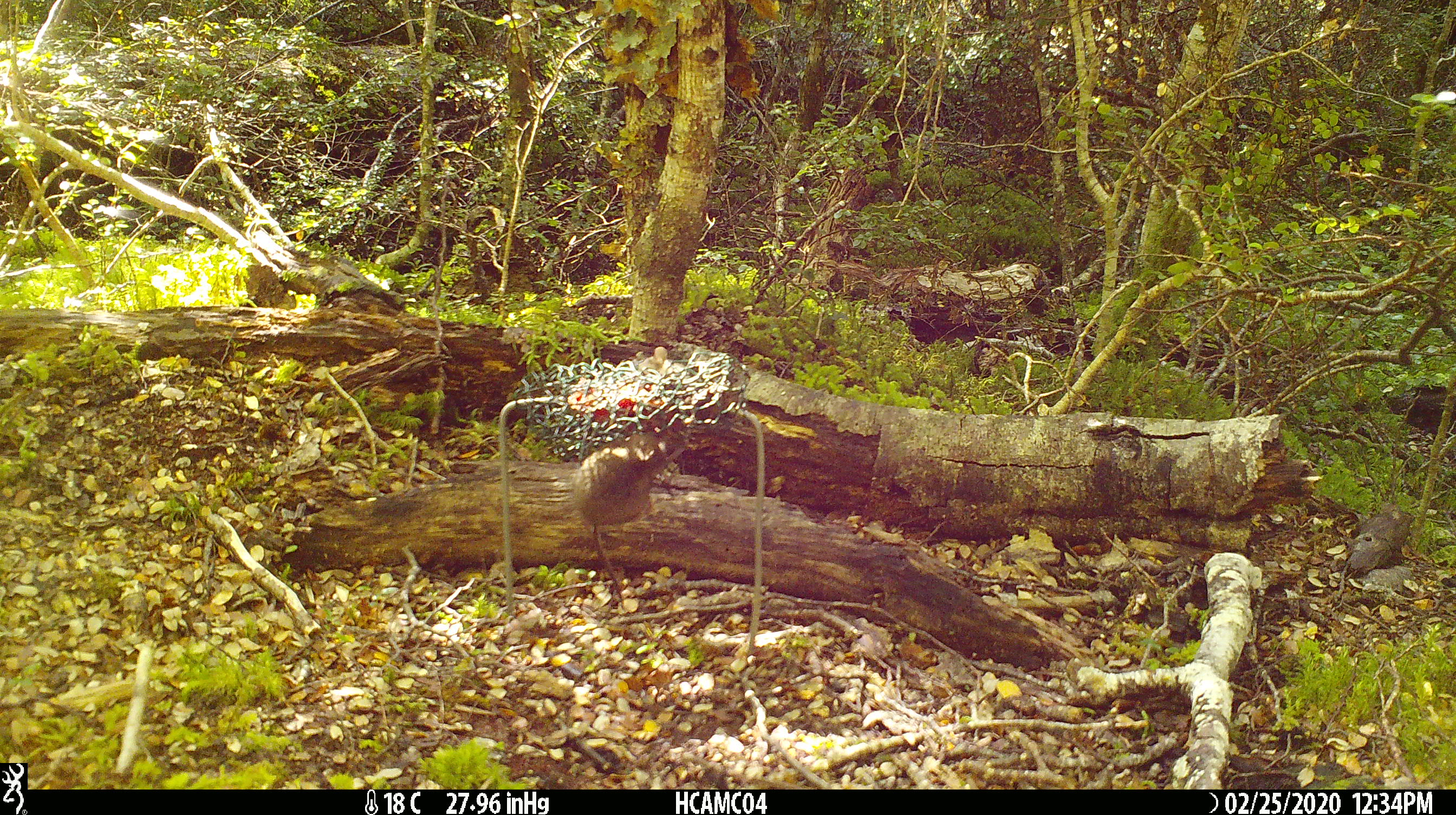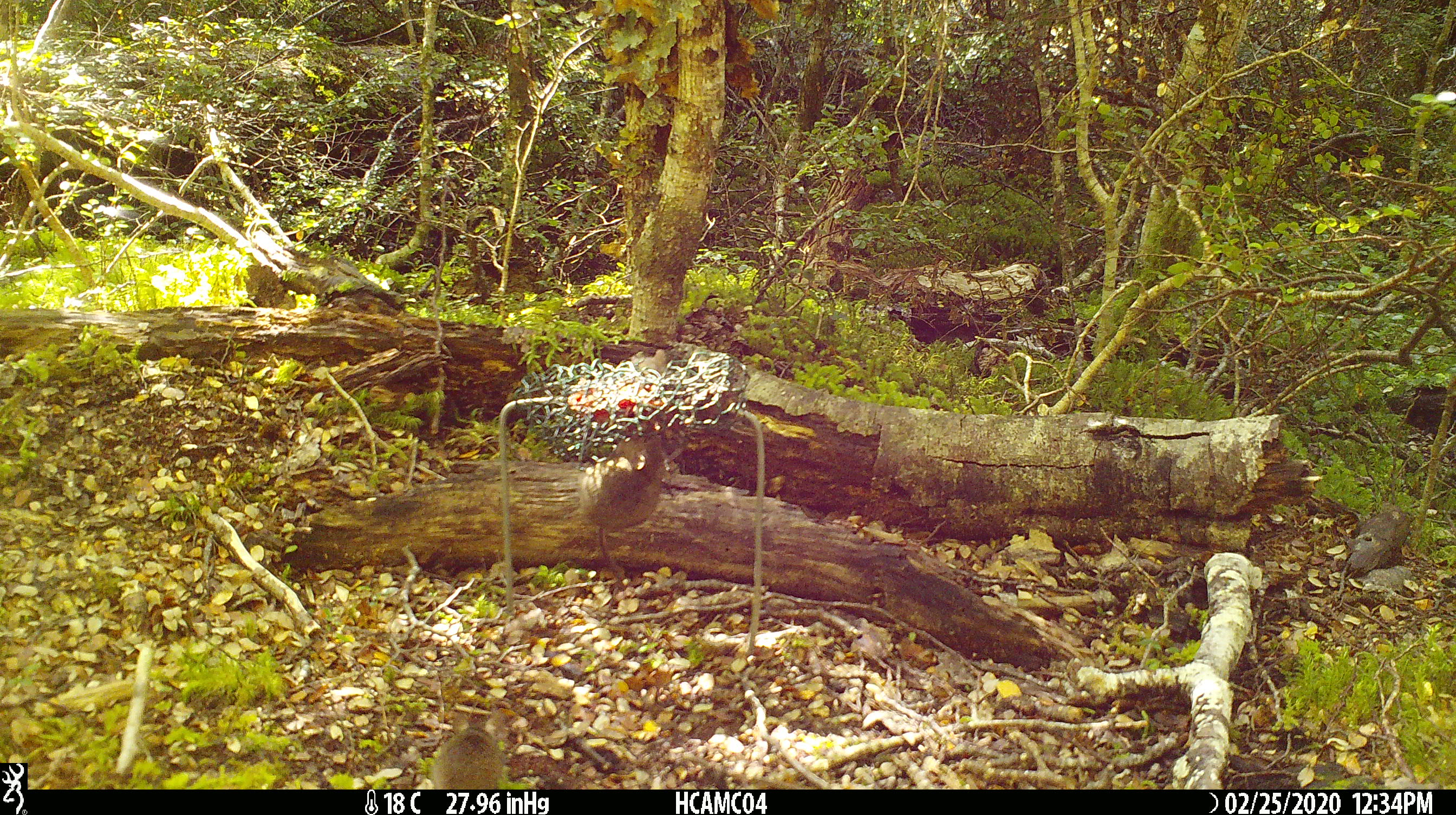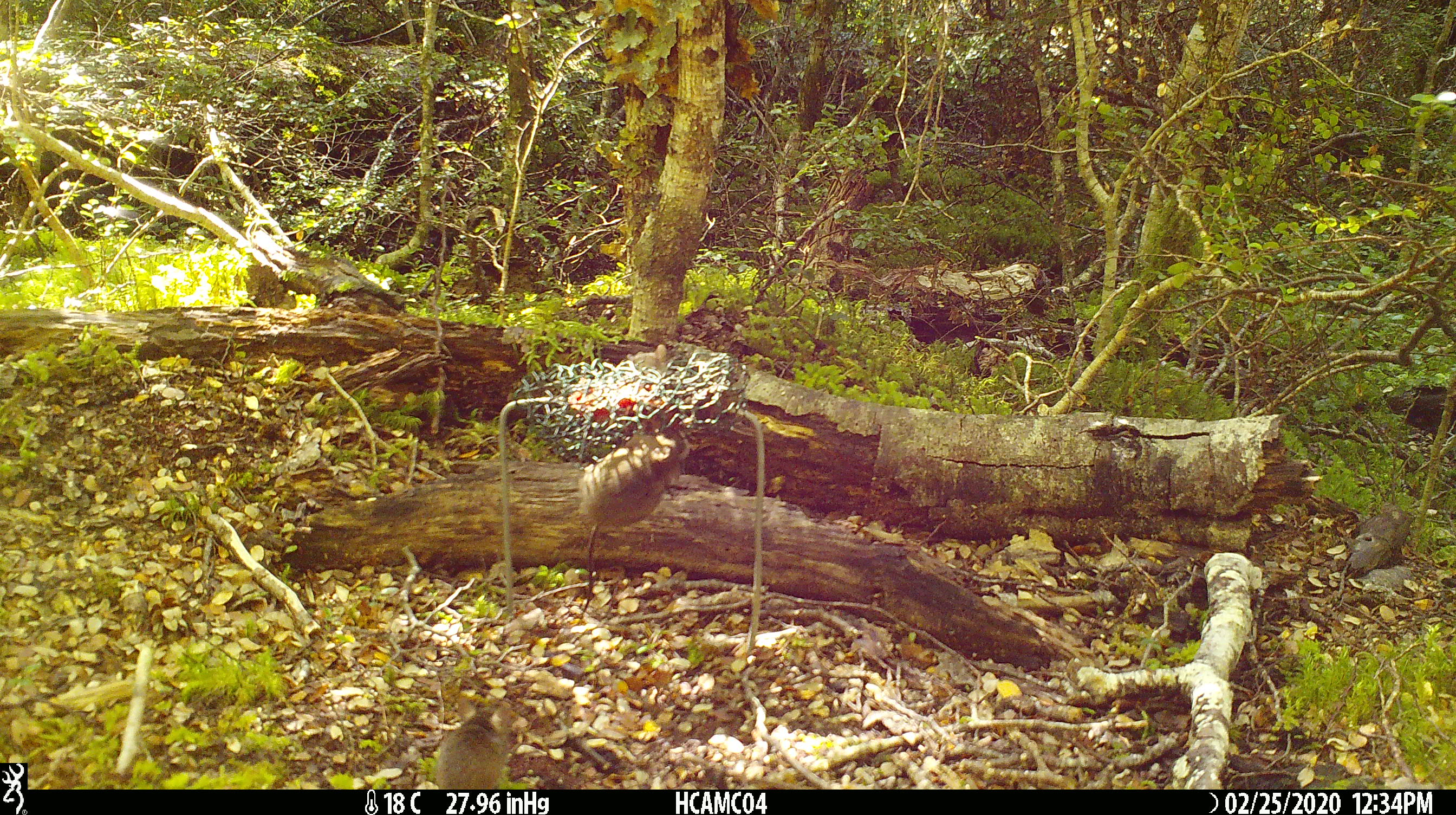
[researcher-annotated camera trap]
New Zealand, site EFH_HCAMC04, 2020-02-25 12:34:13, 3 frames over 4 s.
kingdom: Animalia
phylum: Chordata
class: Mammalia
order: Rodentia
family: Muridae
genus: Mus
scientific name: Mus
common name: mouse